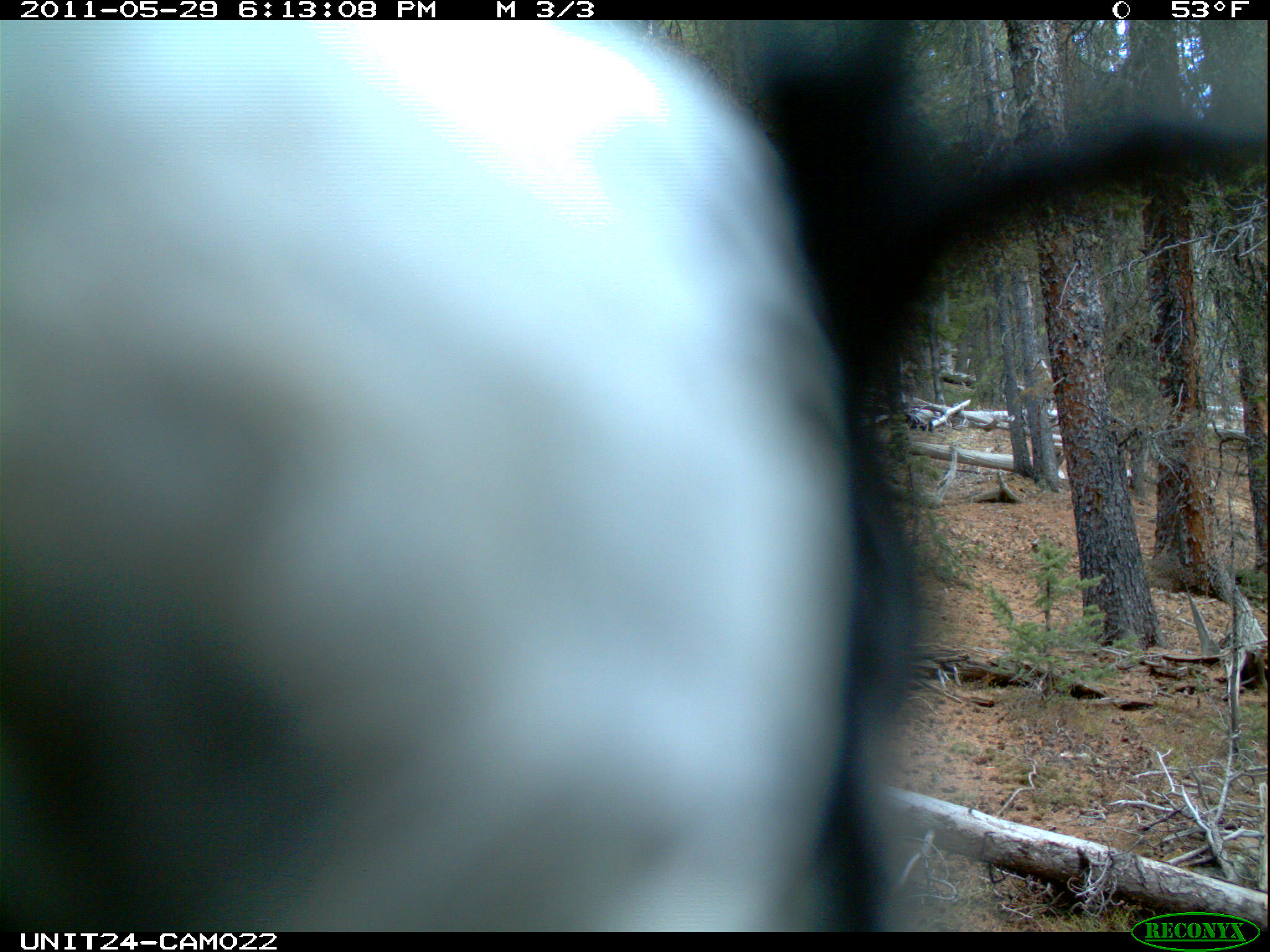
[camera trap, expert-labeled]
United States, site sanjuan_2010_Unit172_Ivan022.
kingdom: Animalia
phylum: Chordata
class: Aves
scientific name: Aves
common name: birds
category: unidentified bird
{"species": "unidentified bird (birds) (Aves)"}